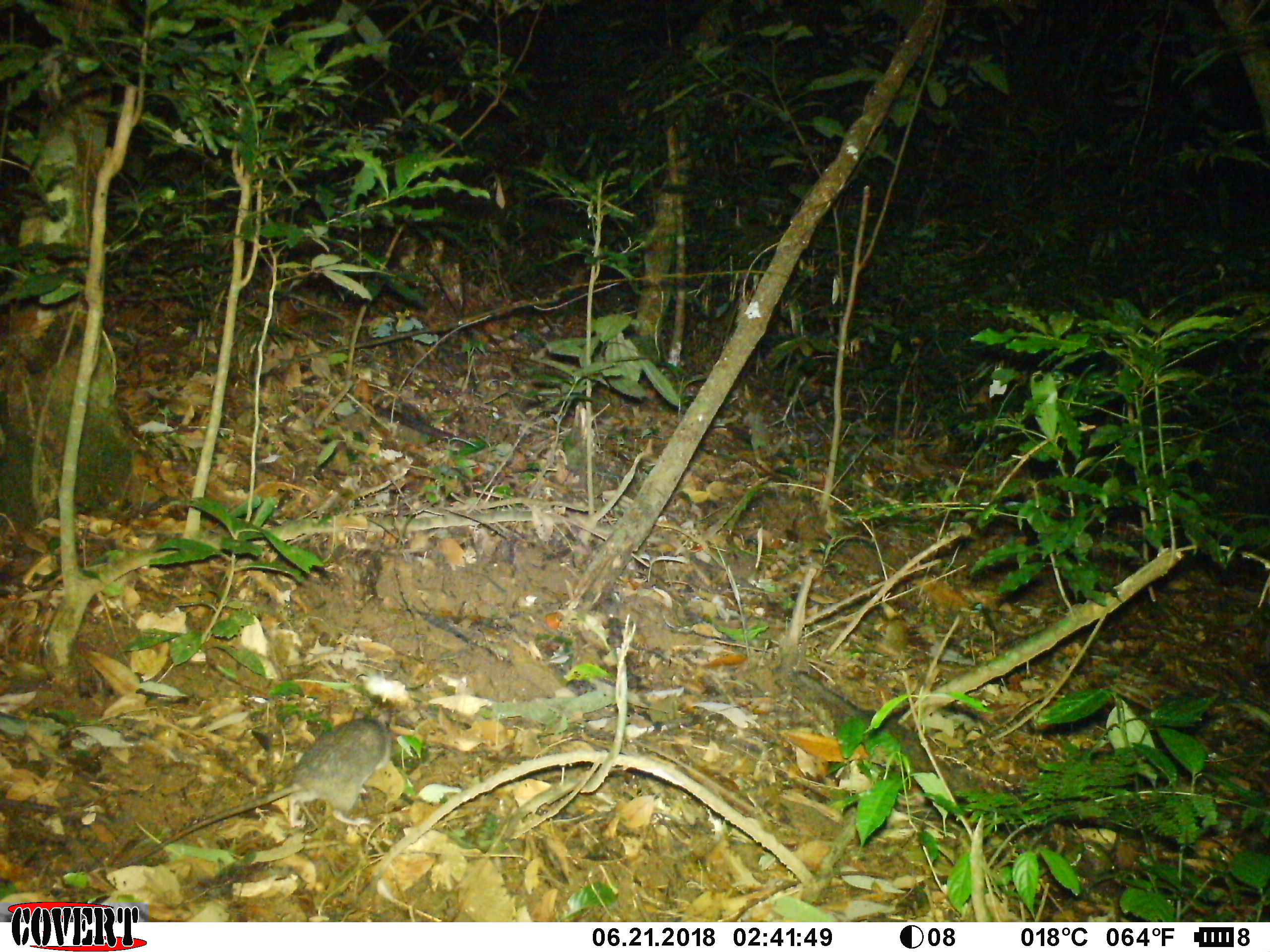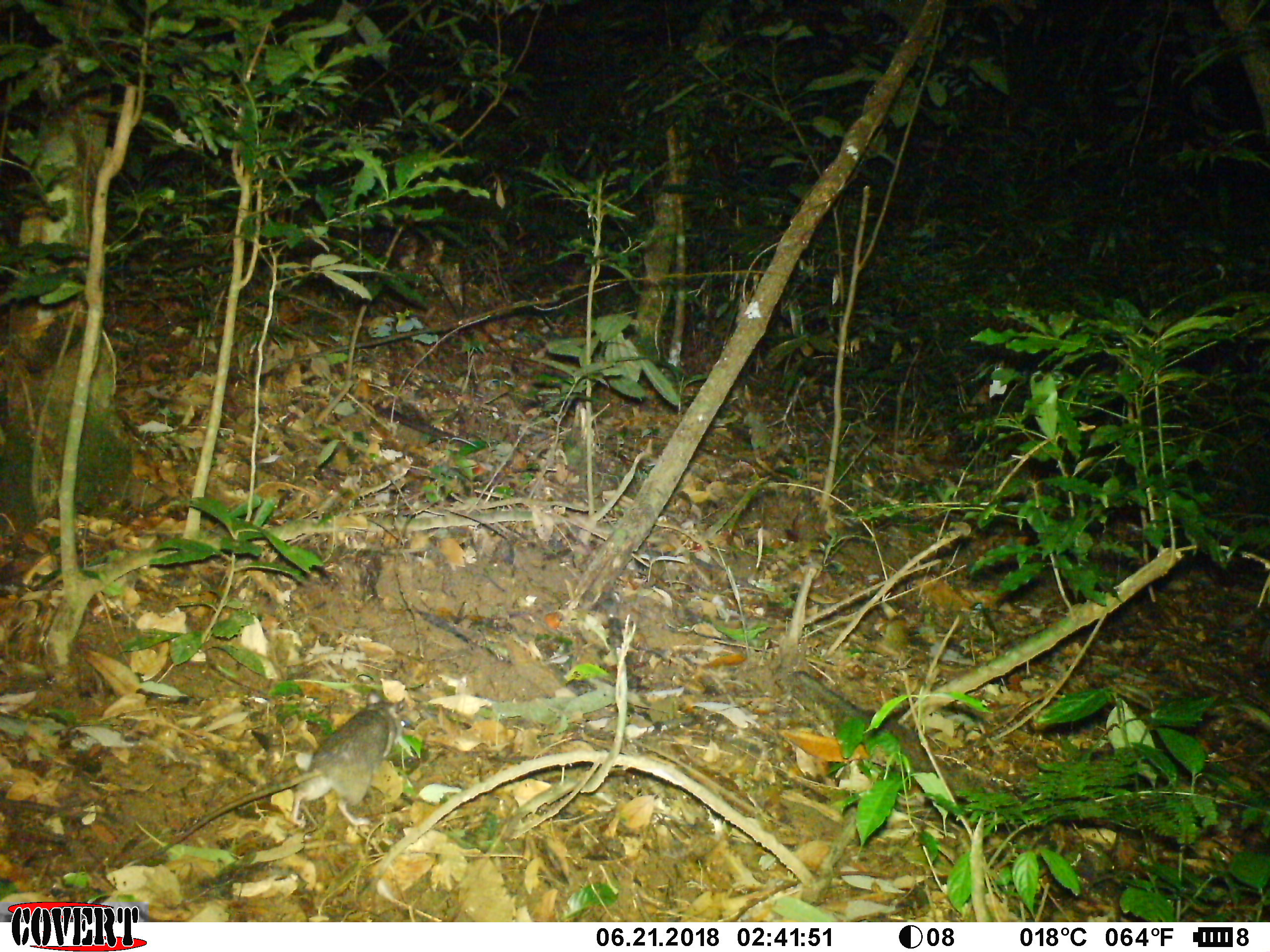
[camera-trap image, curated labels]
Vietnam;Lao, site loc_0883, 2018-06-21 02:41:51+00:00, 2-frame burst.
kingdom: Animalia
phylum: Chordata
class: Mammalia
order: Rodentia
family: Muridae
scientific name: Muridae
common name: old-world mice and rats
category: unidentified murid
Unidentified murid (old-world mice and rats) (Muridae). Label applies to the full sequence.